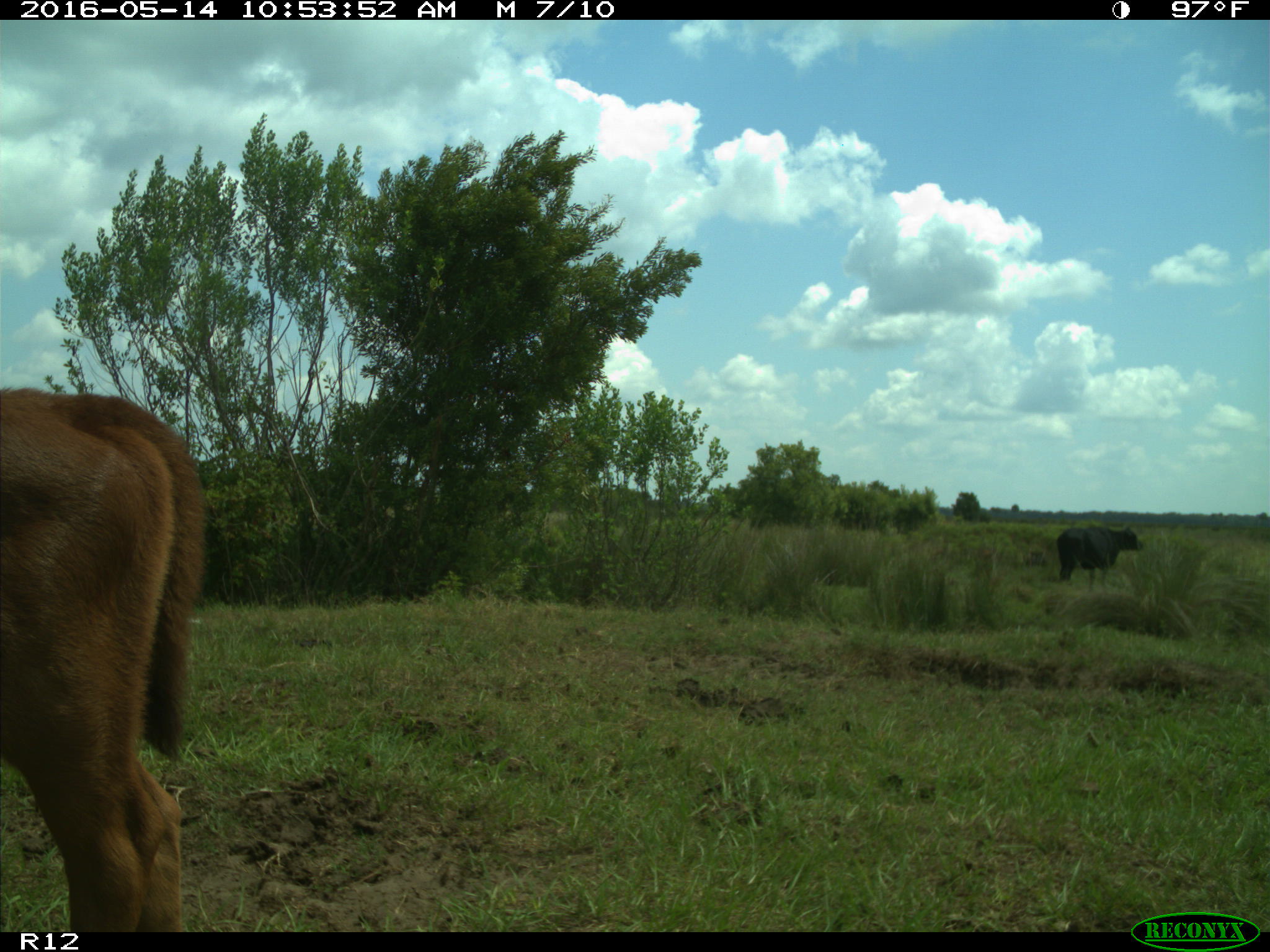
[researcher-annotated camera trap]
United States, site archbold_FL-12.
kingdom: Animalia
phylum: Chordata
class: Mammalia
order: Artiodactyla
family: Bovidae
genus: Bos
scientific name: Bos taurus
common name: domestic cow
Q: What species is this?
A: Bos taurus (domestic cow).